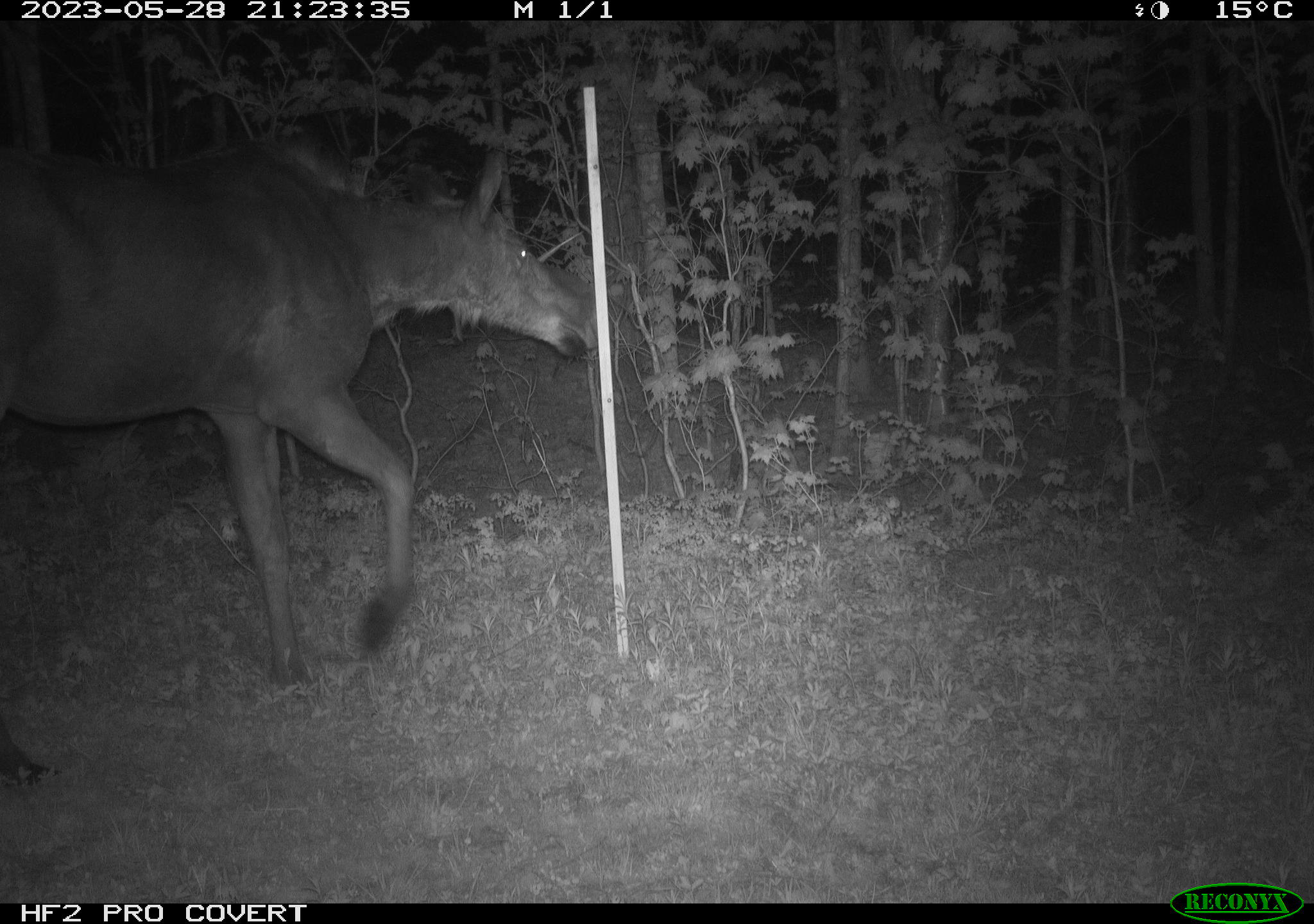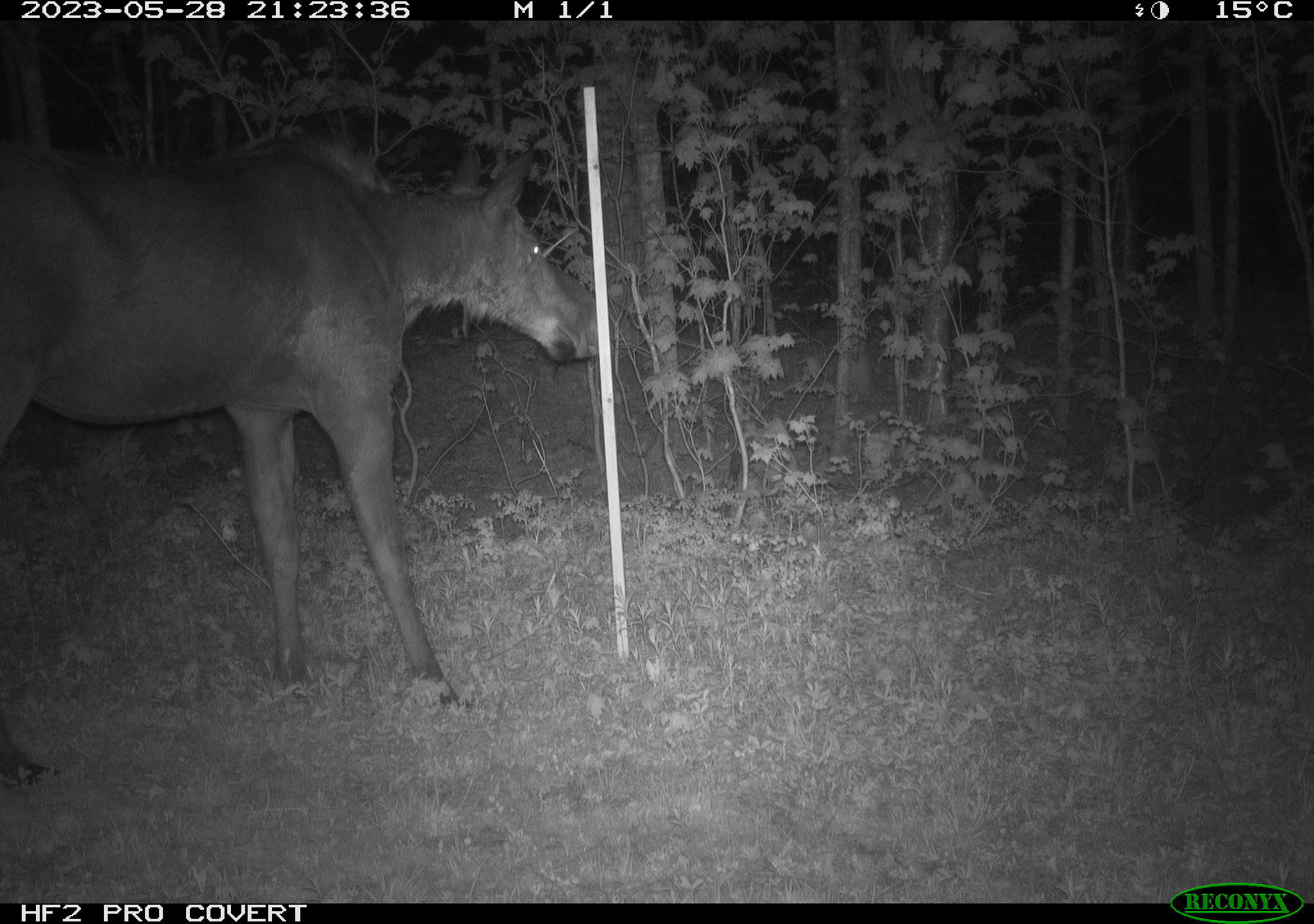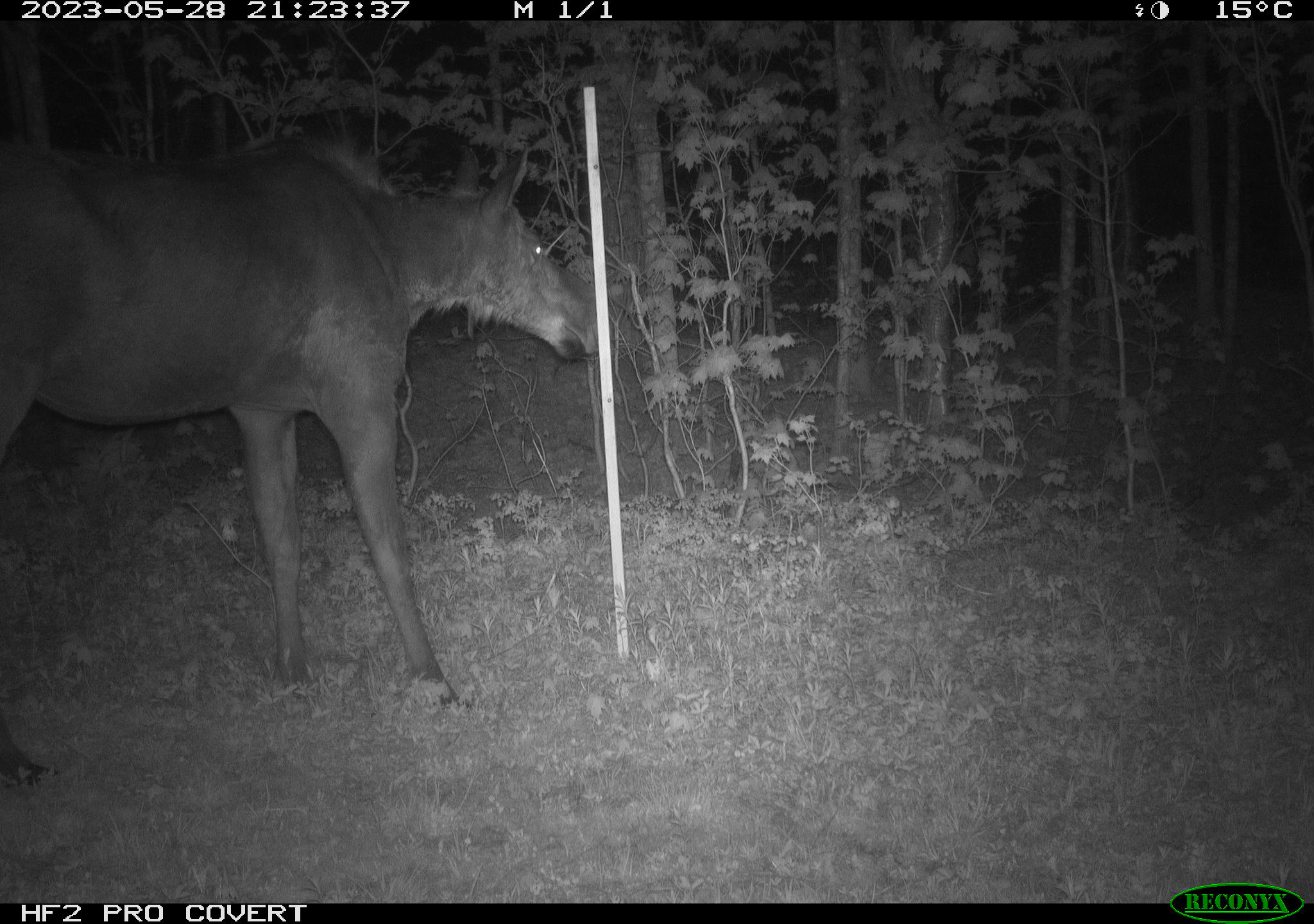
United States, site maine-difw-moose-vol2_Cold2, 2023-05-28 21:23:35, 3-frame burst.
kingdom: Animalia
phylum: Chordata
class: Mammalia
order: Artiodactyla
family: Cervidae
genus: Alces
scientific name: Alces alces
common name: moose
Moose (Alces alces).